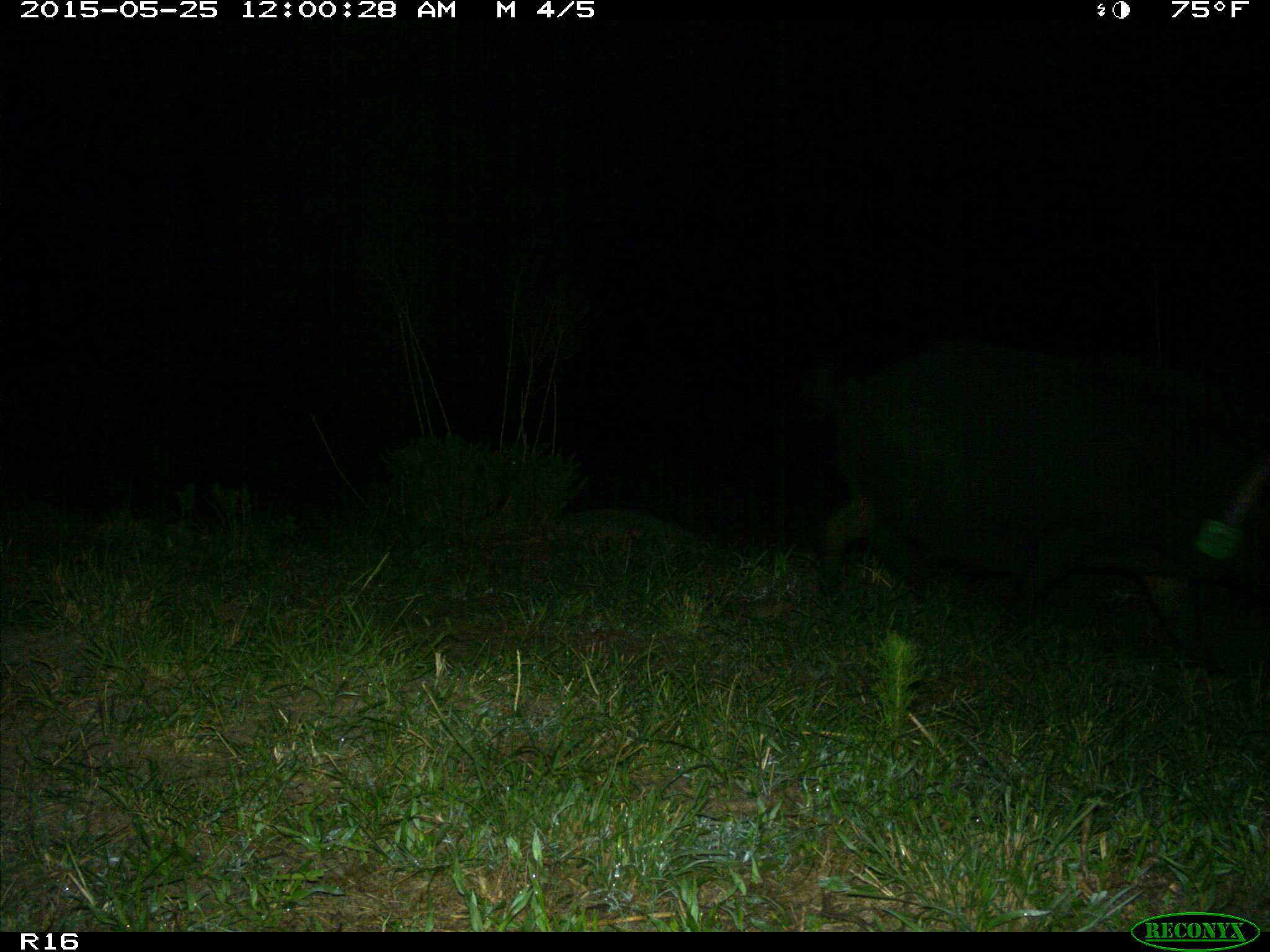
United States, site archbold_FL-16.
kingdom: Animalia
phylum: Chordata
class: Mammalia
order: Artiodactyla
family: Suidae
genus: Sus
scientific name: Sus scrofa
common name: wild boar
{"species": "Sus scrofa (wild boar)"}